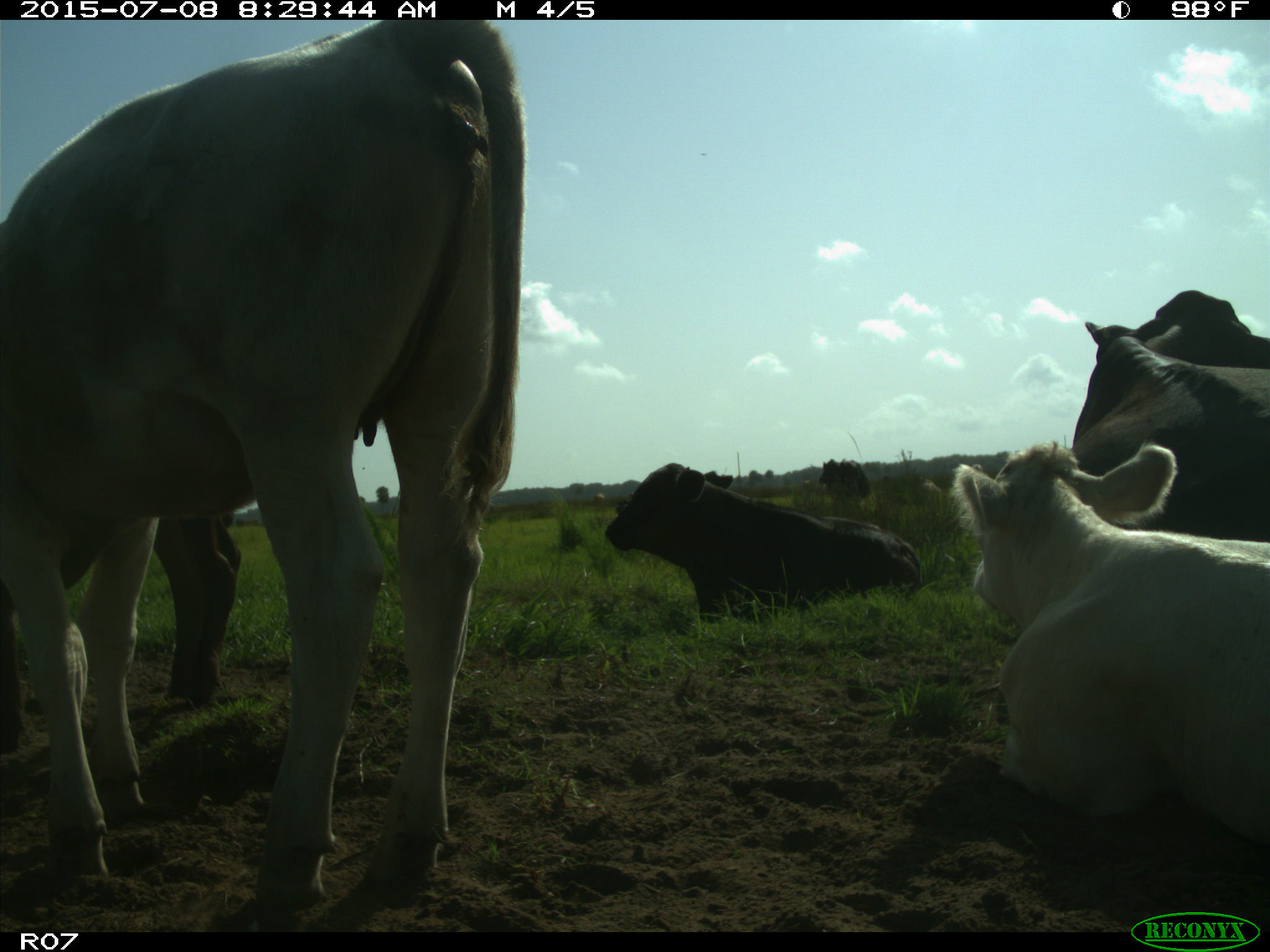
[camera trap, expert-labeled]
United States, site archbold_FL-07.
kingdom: Animalia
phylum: Chordata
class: Mammalia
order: Artiodactyla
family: Bovidae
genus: Bos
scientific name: Bos taurus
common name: domestic cow